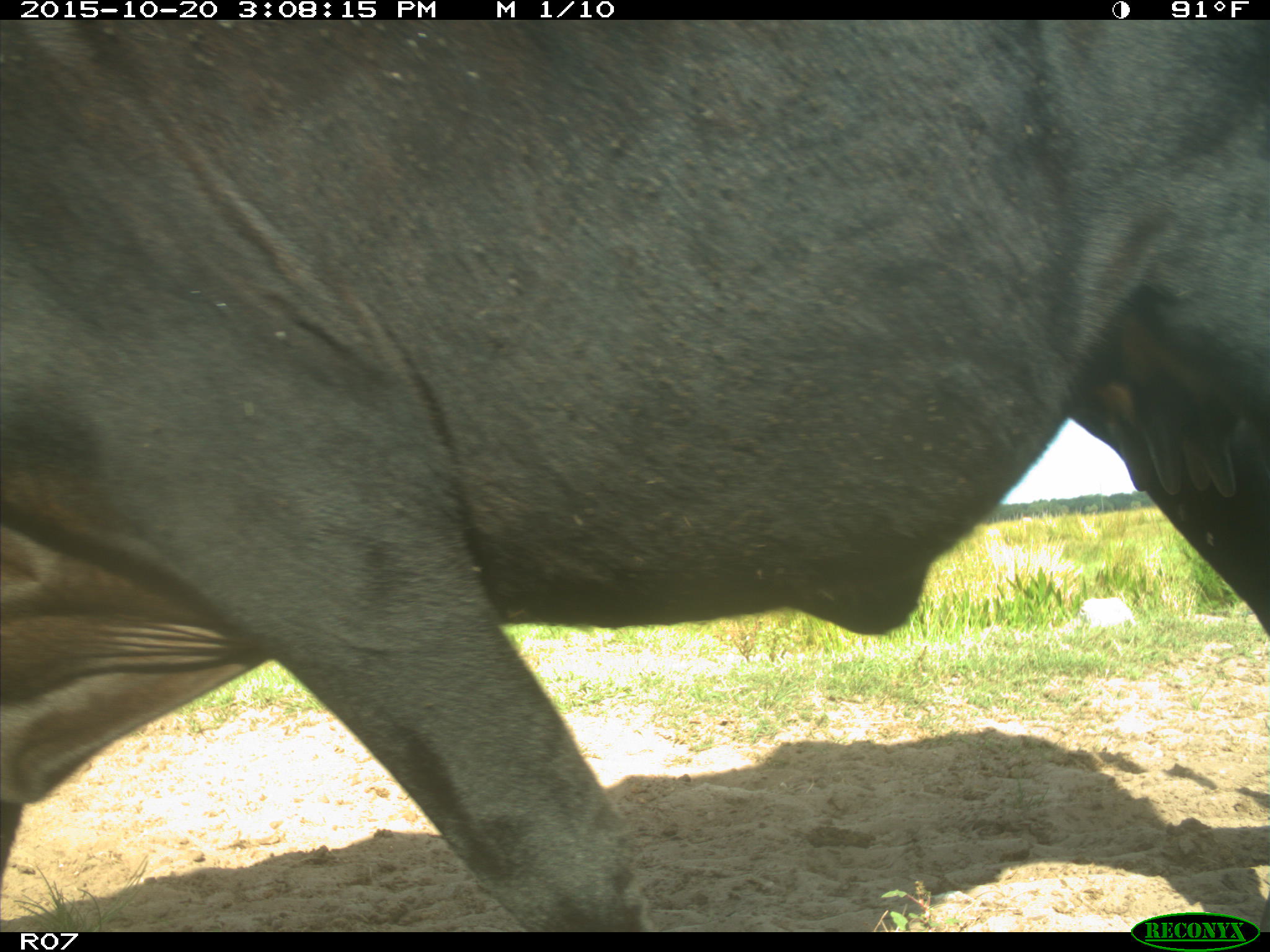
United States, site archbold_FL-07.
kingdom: Animalia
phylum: Chordata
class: Mammalia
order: Artiodactyla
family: Bovidae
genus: Bos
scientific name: Bos taurus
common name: domestic cow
Bos taurus (domestic cow).